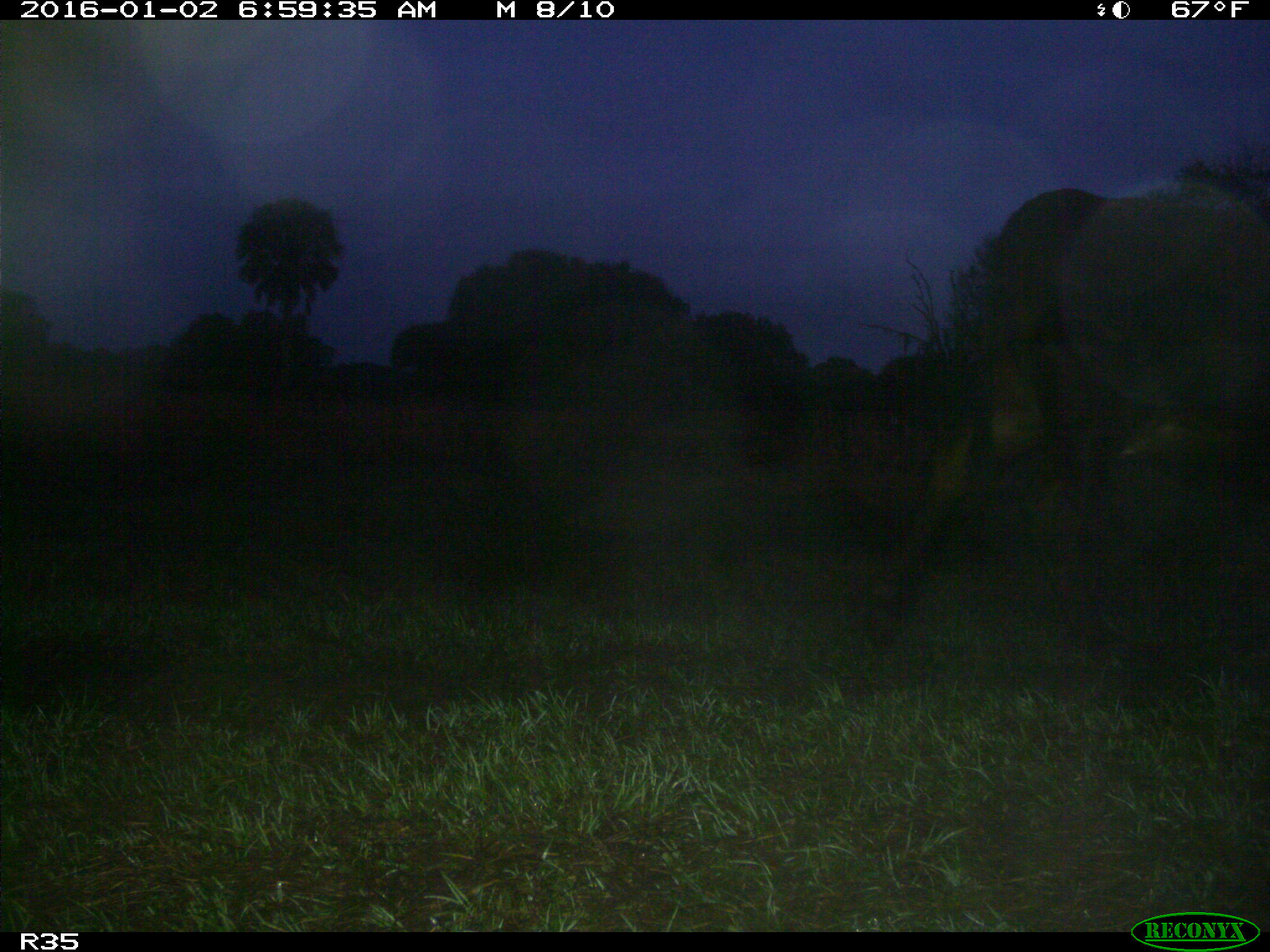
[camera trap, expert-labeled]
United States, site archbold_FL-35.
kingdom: Animalia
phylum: Chordata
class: Mammalia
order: Artiodactyla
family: Bovidae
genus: Bos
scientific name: Bos taurus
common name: domestic cow